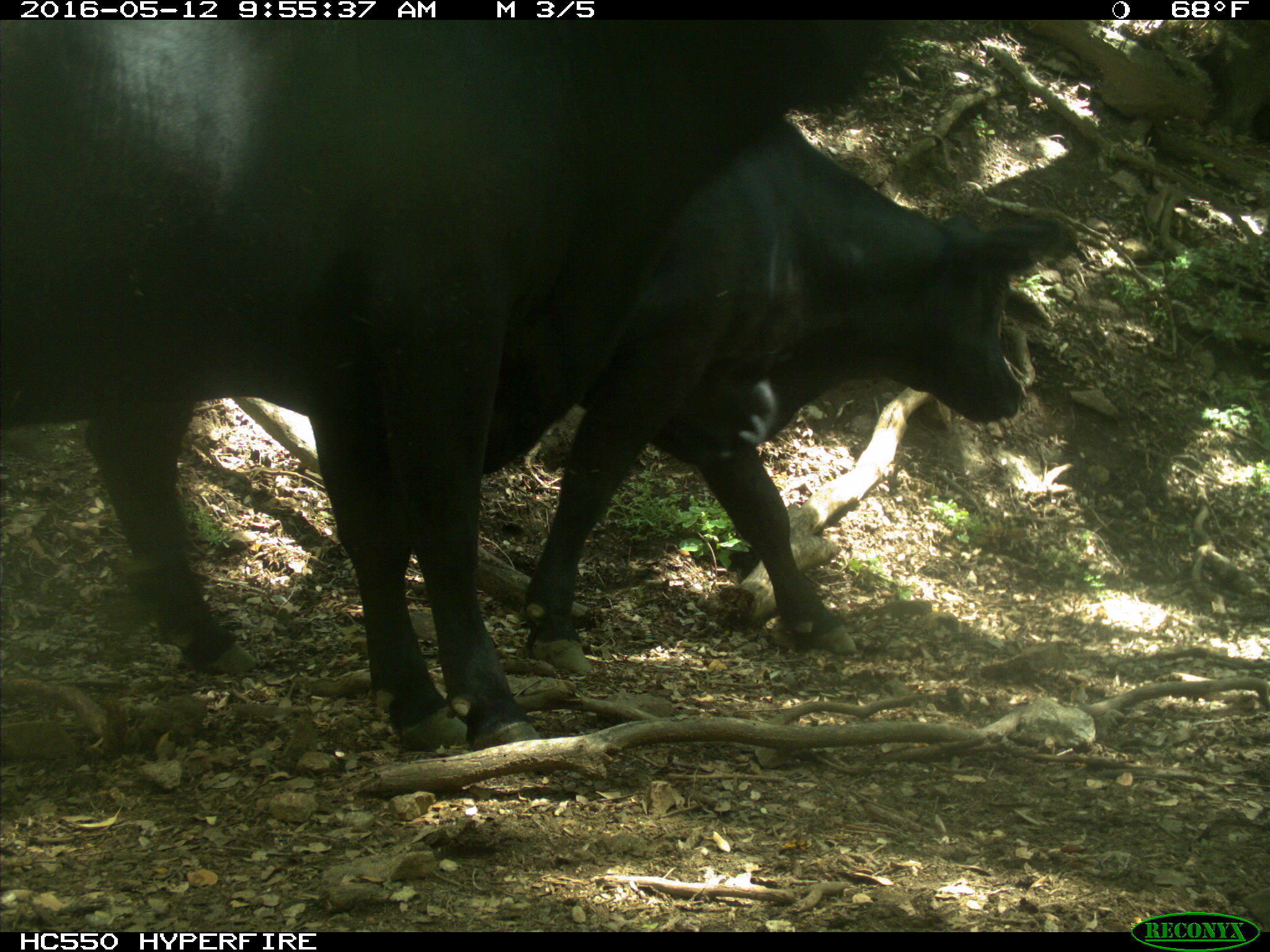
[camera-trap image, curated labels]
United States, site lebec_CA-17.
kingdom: Animalia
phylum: Chordata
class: Mammalia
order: Artiodactyla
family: Bovidae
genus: Bos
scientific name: Bos taurus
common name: domestic cow